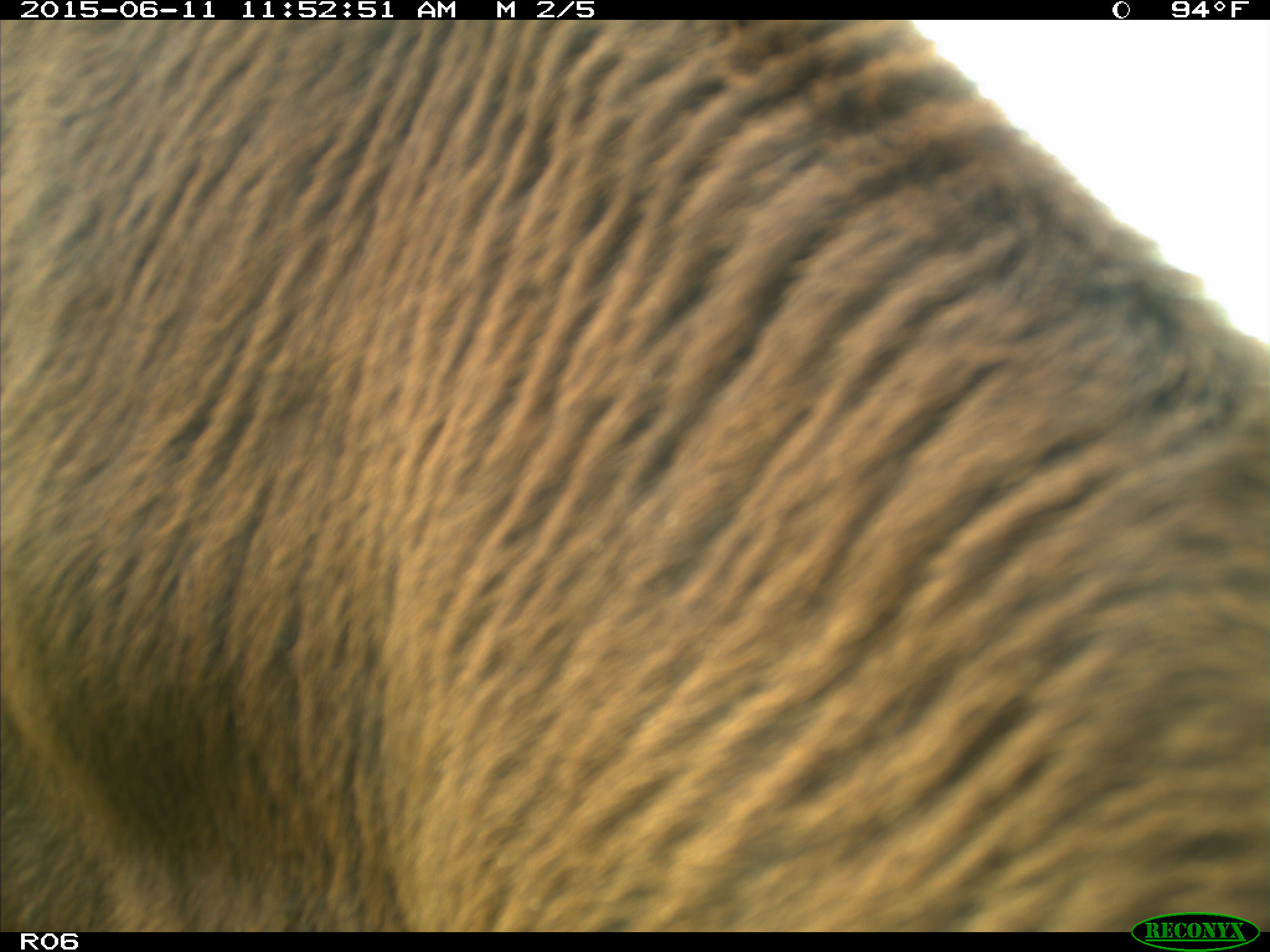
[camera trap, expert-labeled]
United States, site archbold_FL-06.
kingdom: Animalia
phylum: Chordata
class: Mammalia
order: Artiodactyla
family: Bovidae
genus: Bos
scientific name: Bos taurus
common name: domestic cow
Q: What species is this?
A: Bos taurus (domestic cow).